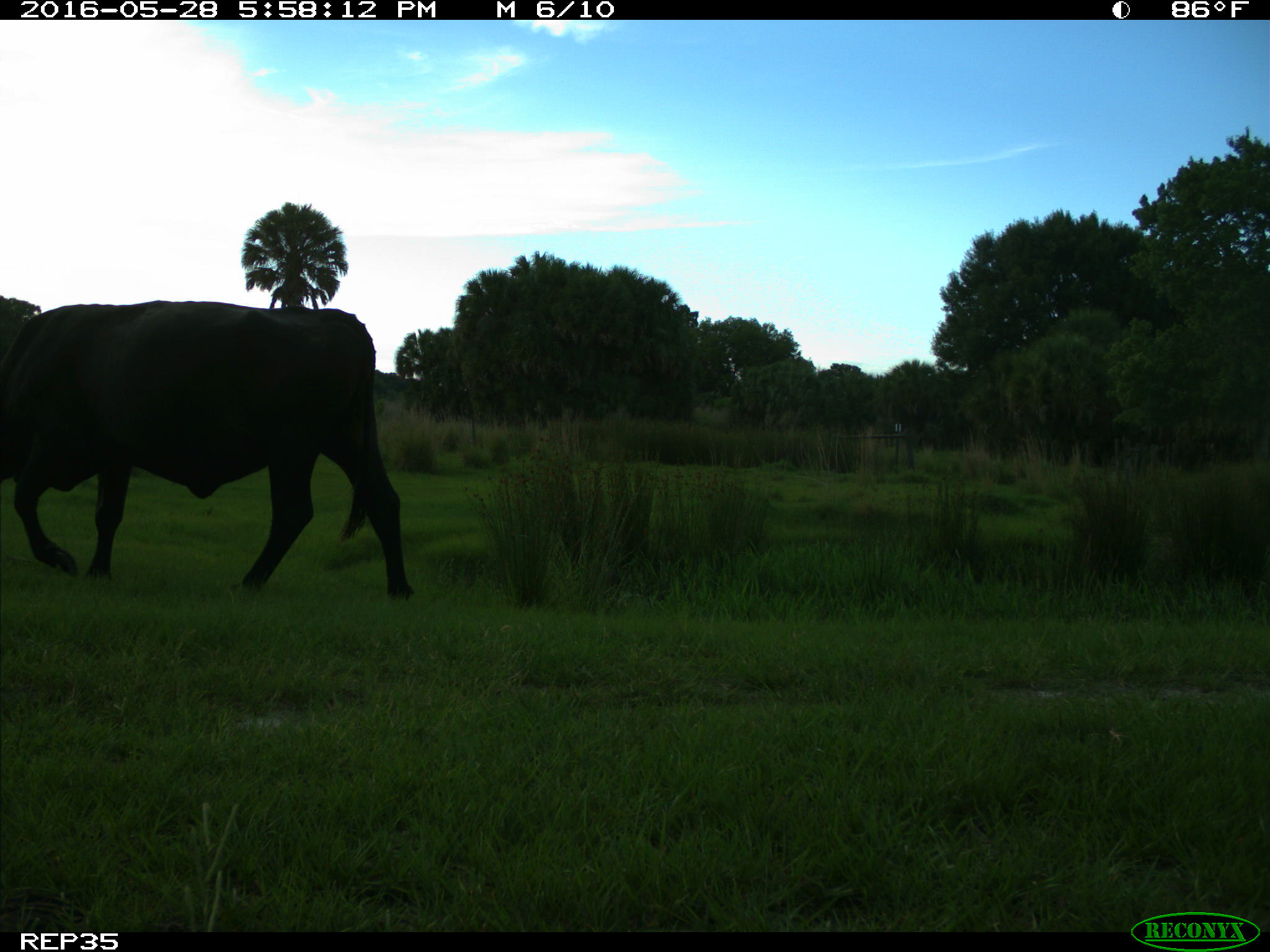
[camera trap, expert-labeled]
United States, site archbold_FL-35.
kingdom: Animalia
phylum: Chordata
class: Mammalia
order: Artiodactyla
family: Bovidae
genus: Bos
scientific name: Bos taurus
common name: domestic cow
Bos taurus (domestic cow).